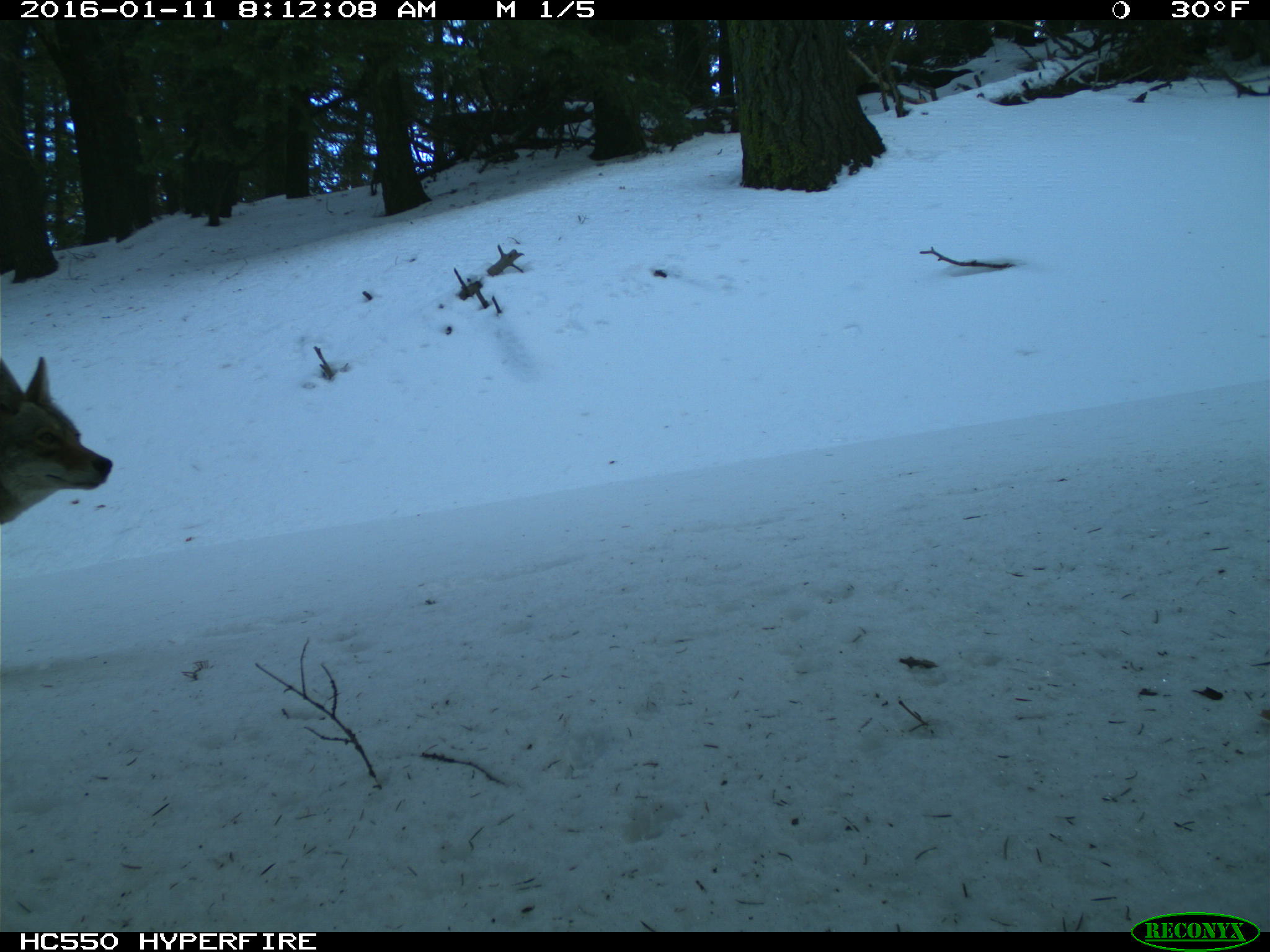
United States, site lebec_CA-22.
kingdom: Animalia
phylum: Chordata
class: Mammalia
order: Carnivora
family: Canidae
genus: Canis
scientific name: Canis latrans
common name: coyote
Canis latrans (coyote).